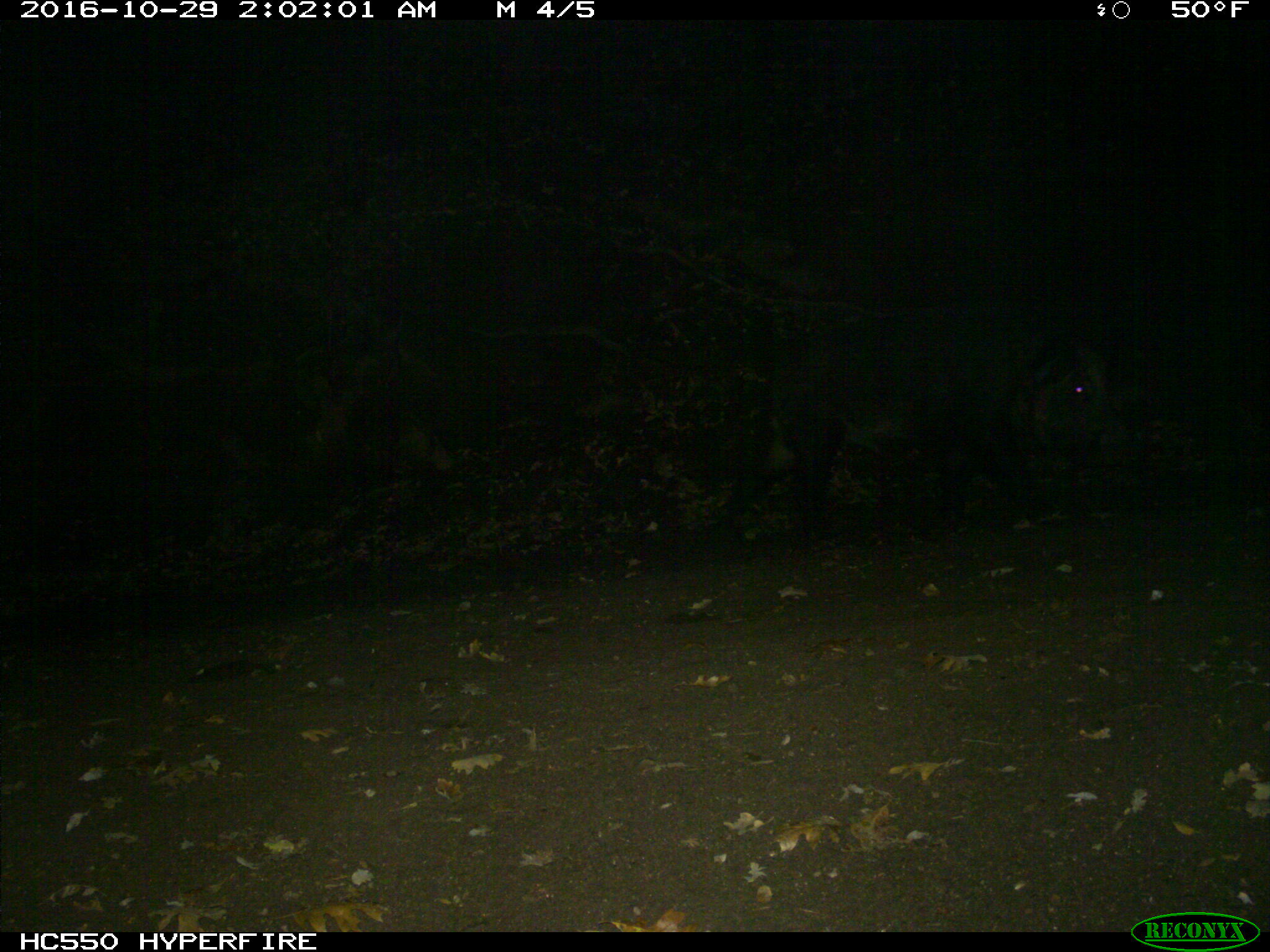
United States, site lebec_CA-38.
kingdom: Animalia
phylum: Chordata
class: Mammalia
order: Artiodactyla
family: Suidae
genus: Sus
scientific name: Sus scrofa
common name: wild boar